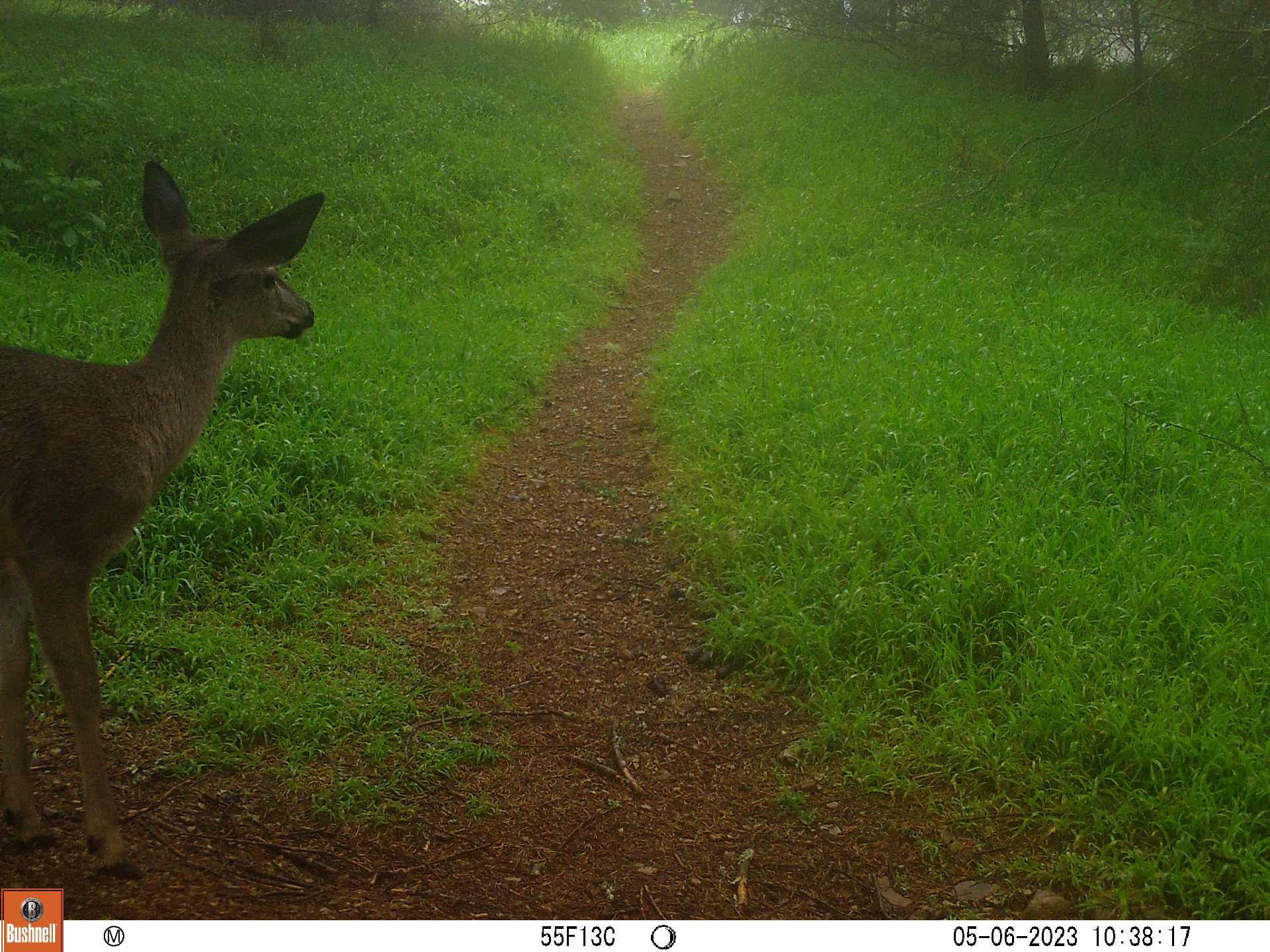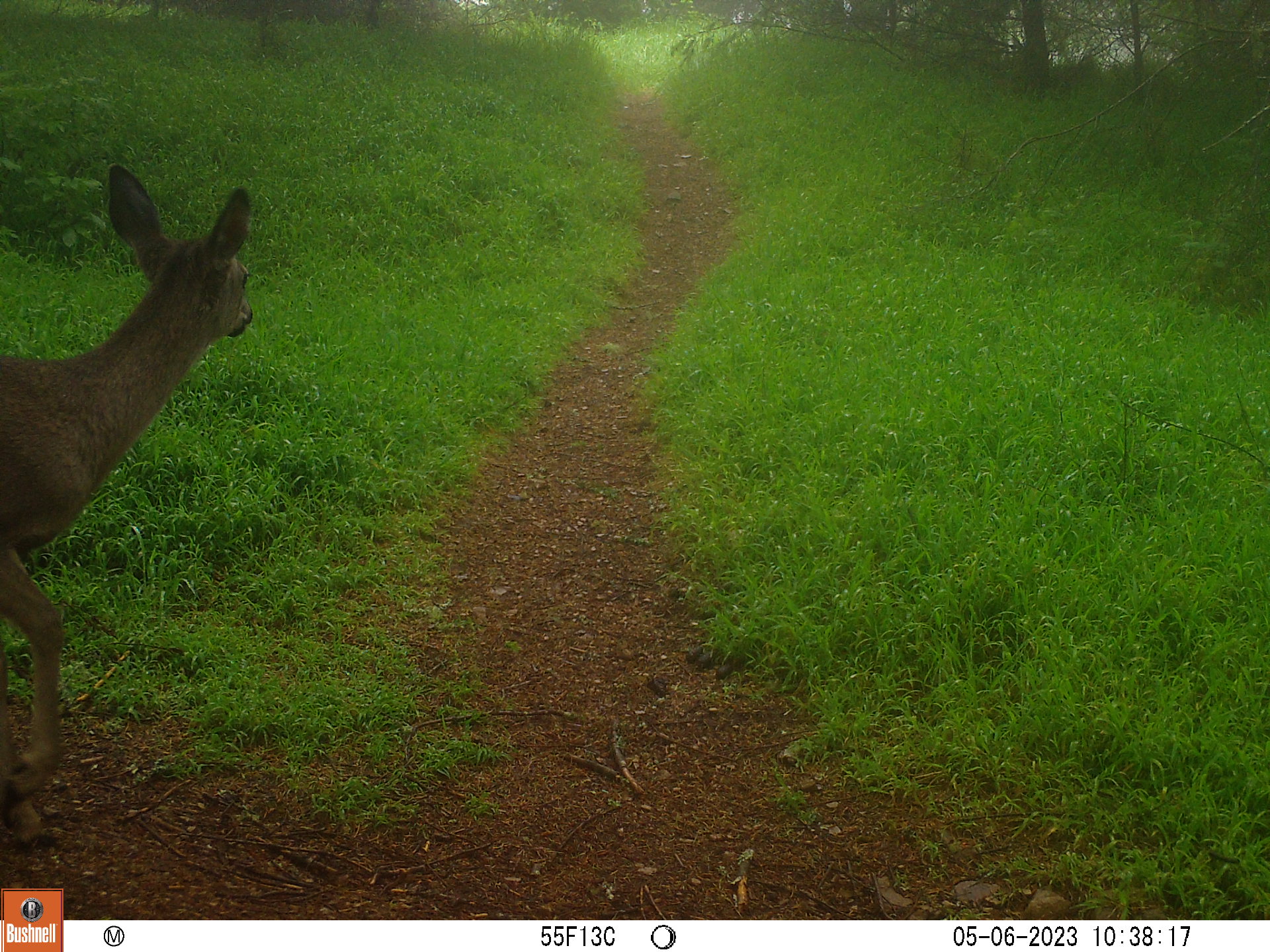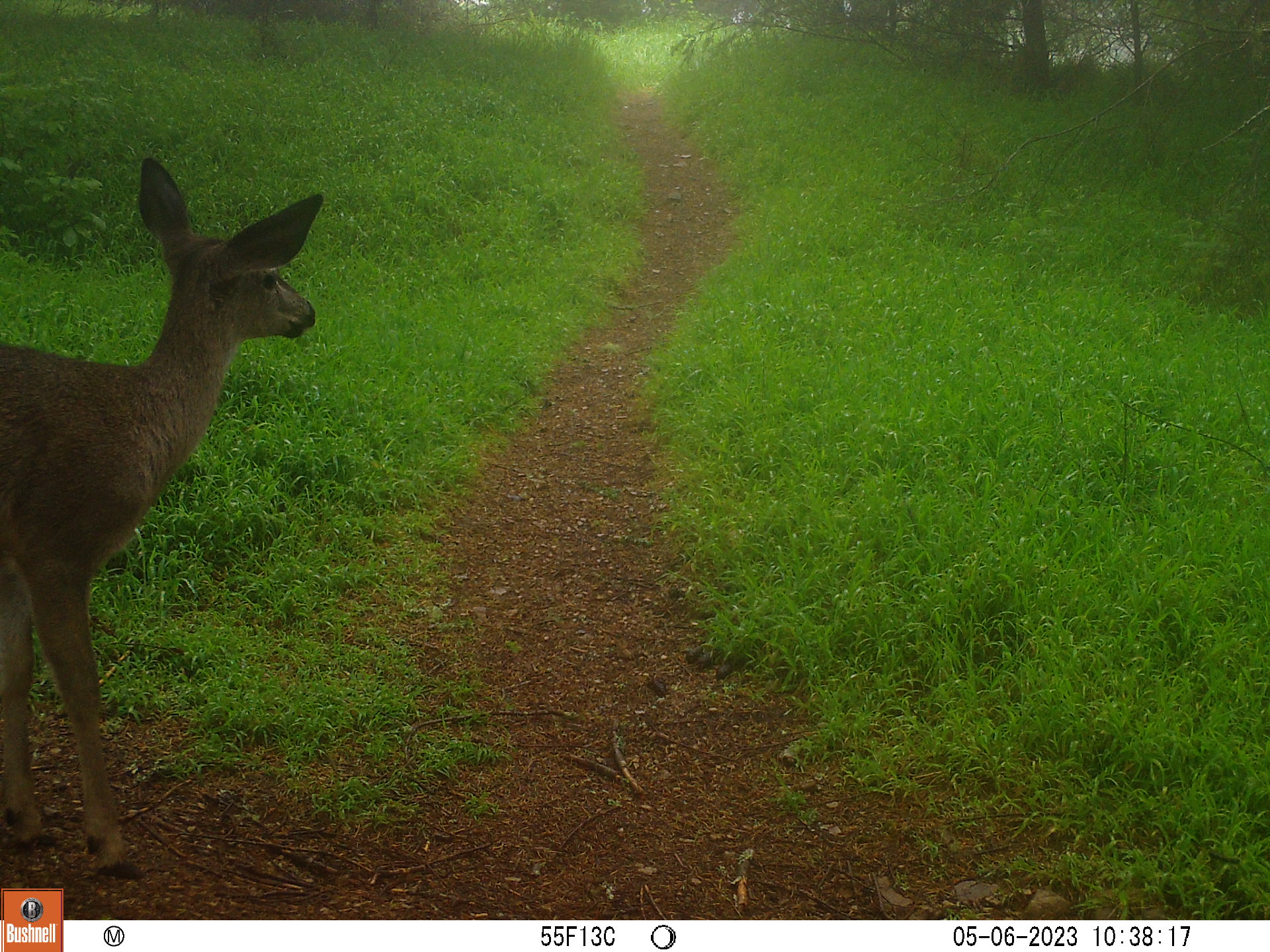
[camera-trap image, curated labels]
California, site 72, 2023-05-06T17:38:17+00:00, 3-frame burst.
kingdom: Animalia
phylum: Chordata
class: Mammalia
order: Artiodactyla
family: Cervidae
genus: Odocoileus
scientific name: Odocoileus hemionus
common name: mule deer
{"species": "mule deer (Odocoileus hemionus)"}